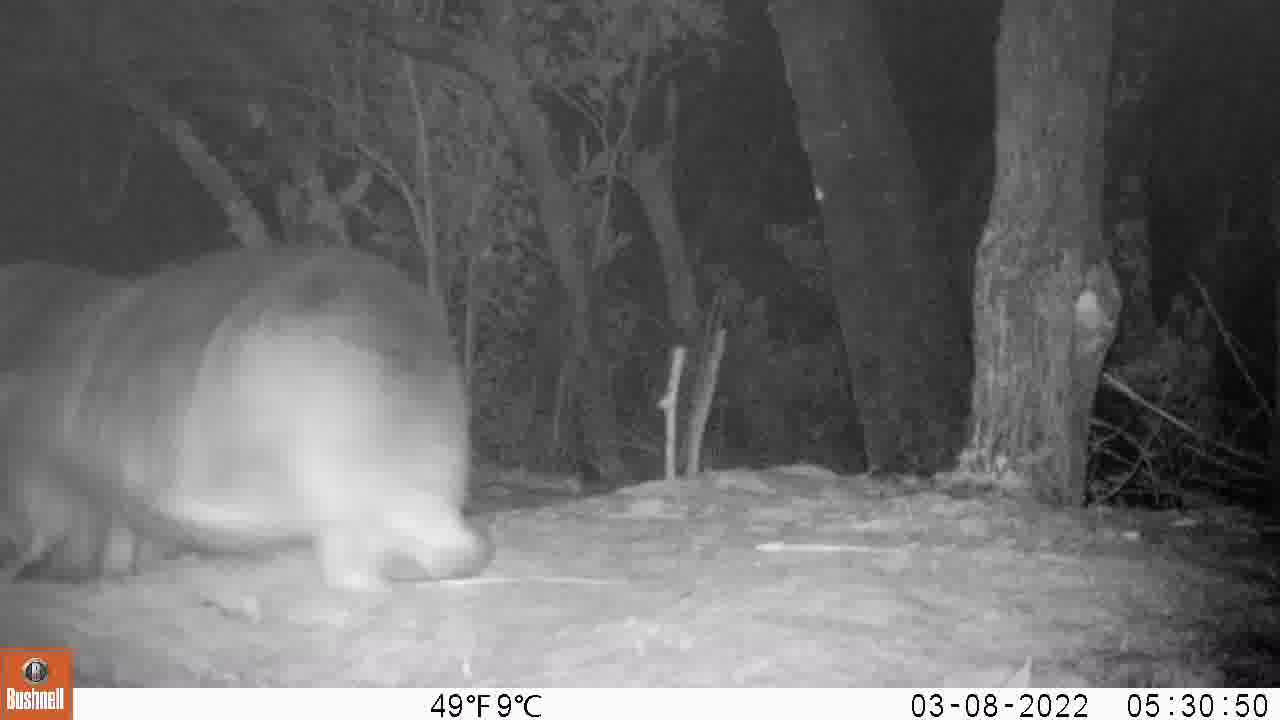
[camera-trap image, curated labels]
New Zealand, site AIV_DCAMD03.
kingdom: Animalia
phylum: Chordata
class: Mammalia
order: Carnivora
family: Otariidae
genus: Phocarctos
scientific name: Phocarctos hookeri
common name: new zealand sea lion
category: sealion